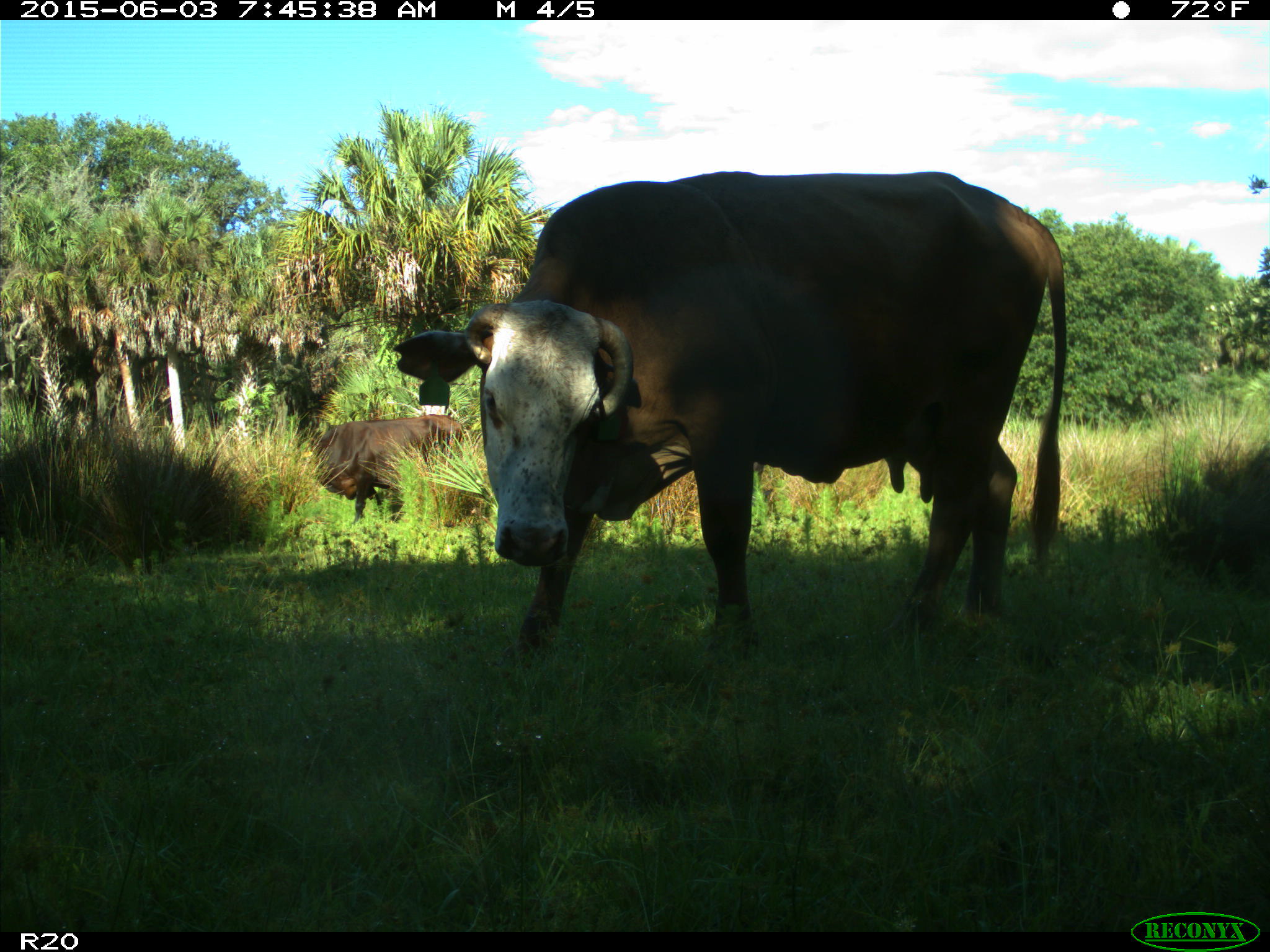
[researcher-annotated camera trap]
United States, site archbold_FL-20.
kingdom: Animalia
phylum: Chordata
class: Mammalia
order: Artiodactyla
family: Bovidae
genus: Bos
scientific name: Bos taurus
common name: domestic cow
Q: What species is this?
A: Bos taurus (domestic cow).